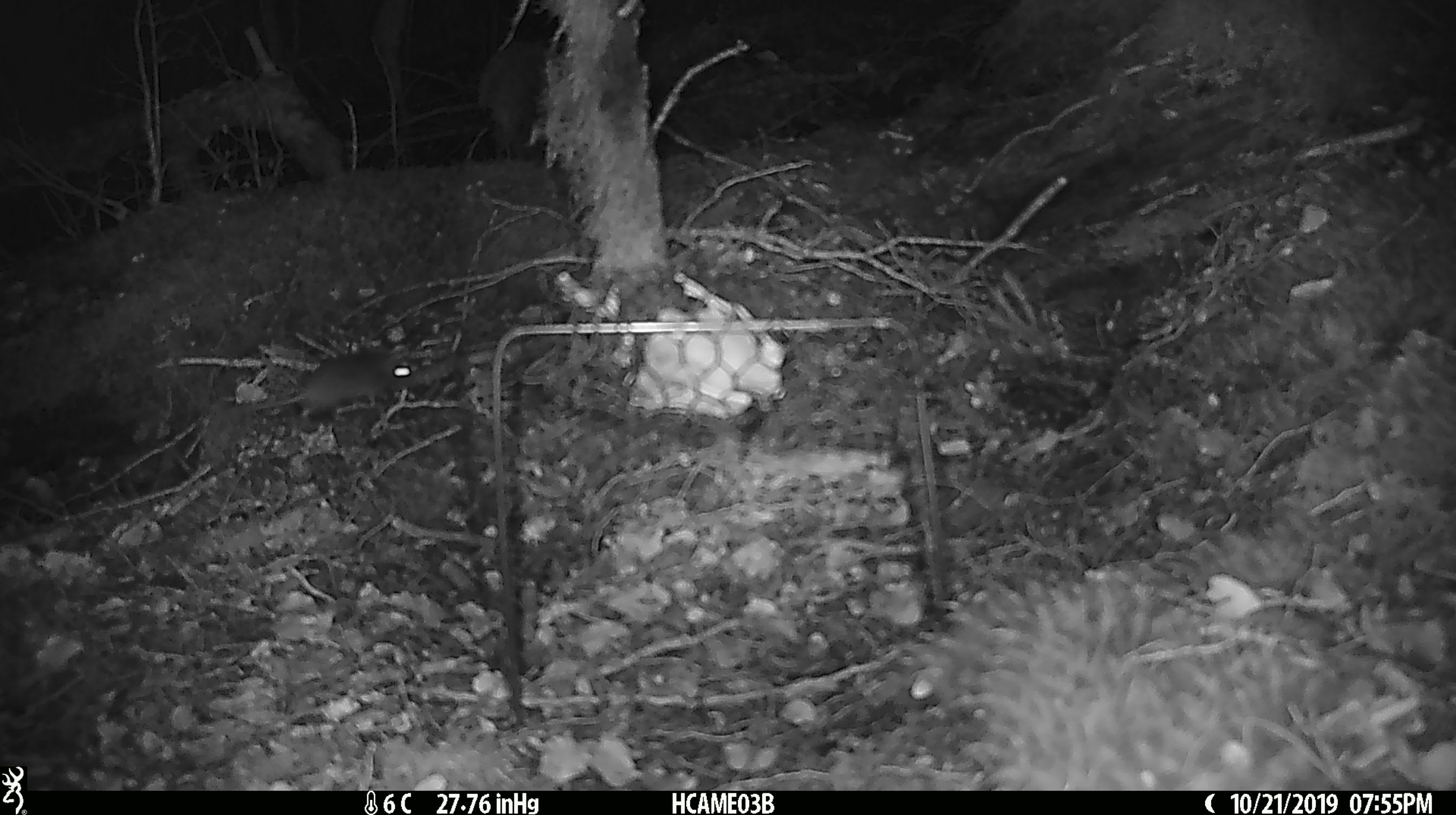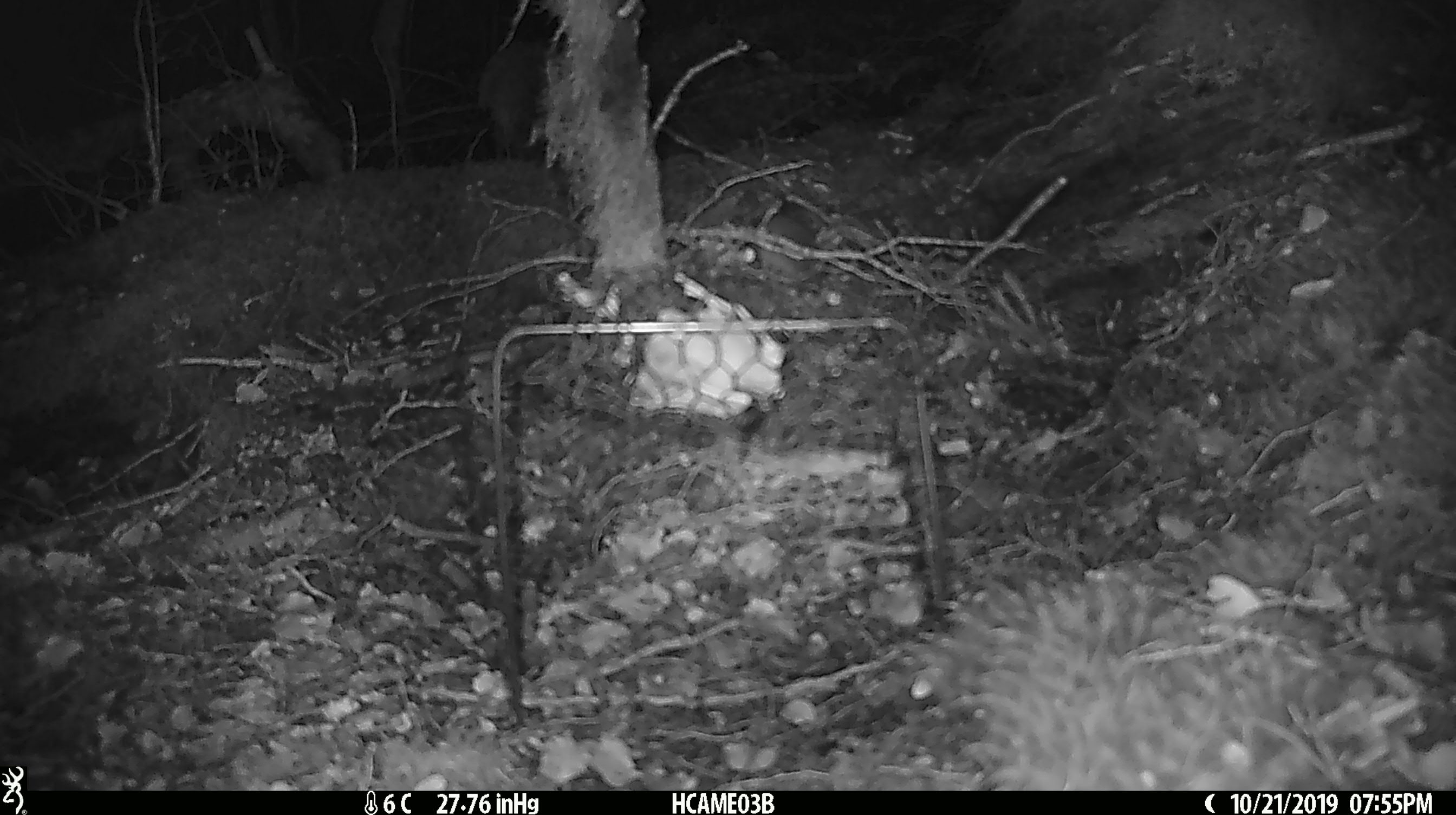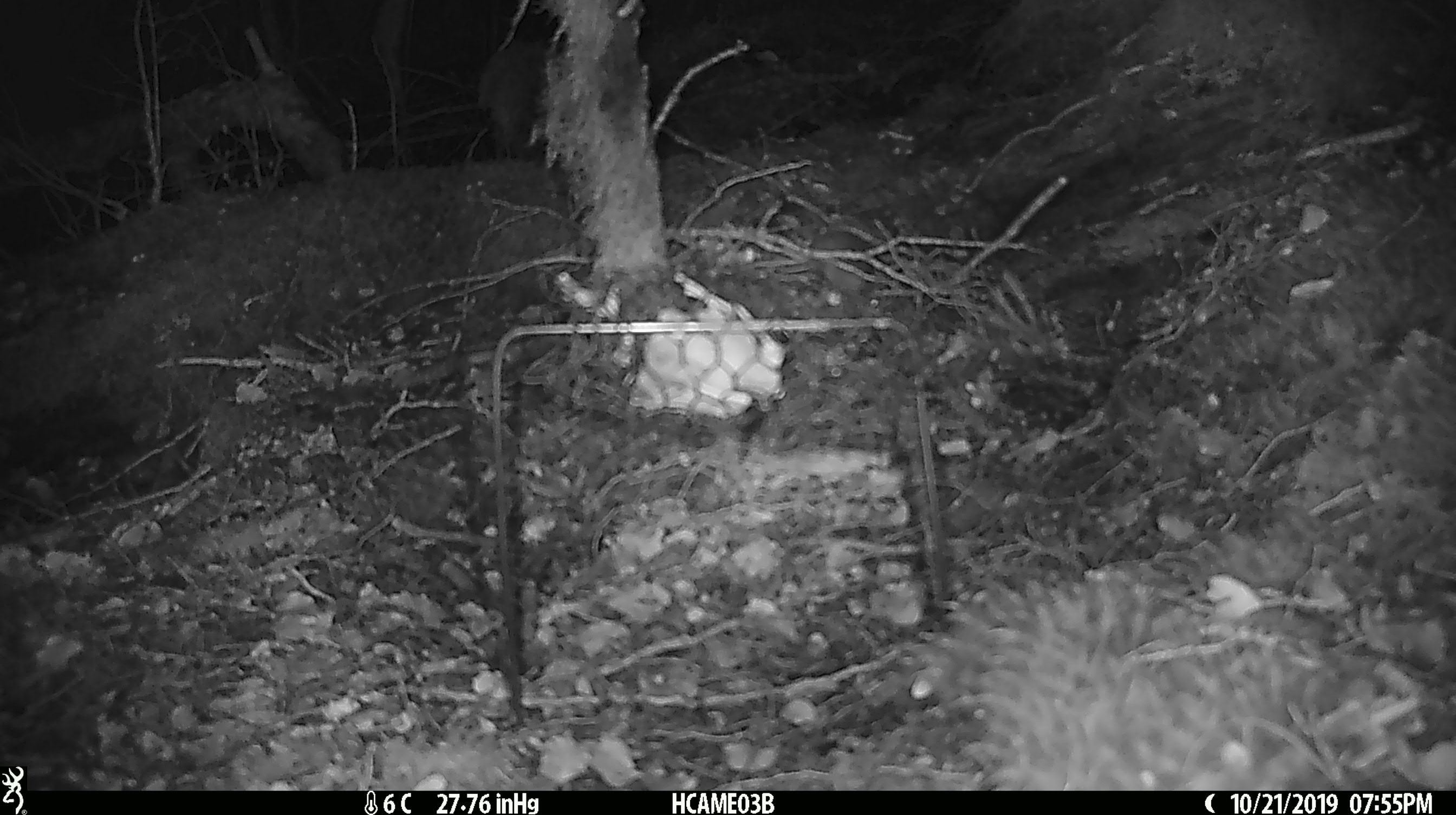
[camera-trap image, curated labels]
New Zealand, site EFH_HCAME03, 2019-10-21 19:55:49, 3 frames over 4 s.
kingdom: Animalia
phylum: Chordata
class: Mammalia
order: Rodentia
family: Muridae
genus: Mus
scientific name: Mus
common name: mouse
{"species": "mouse (Mus)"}